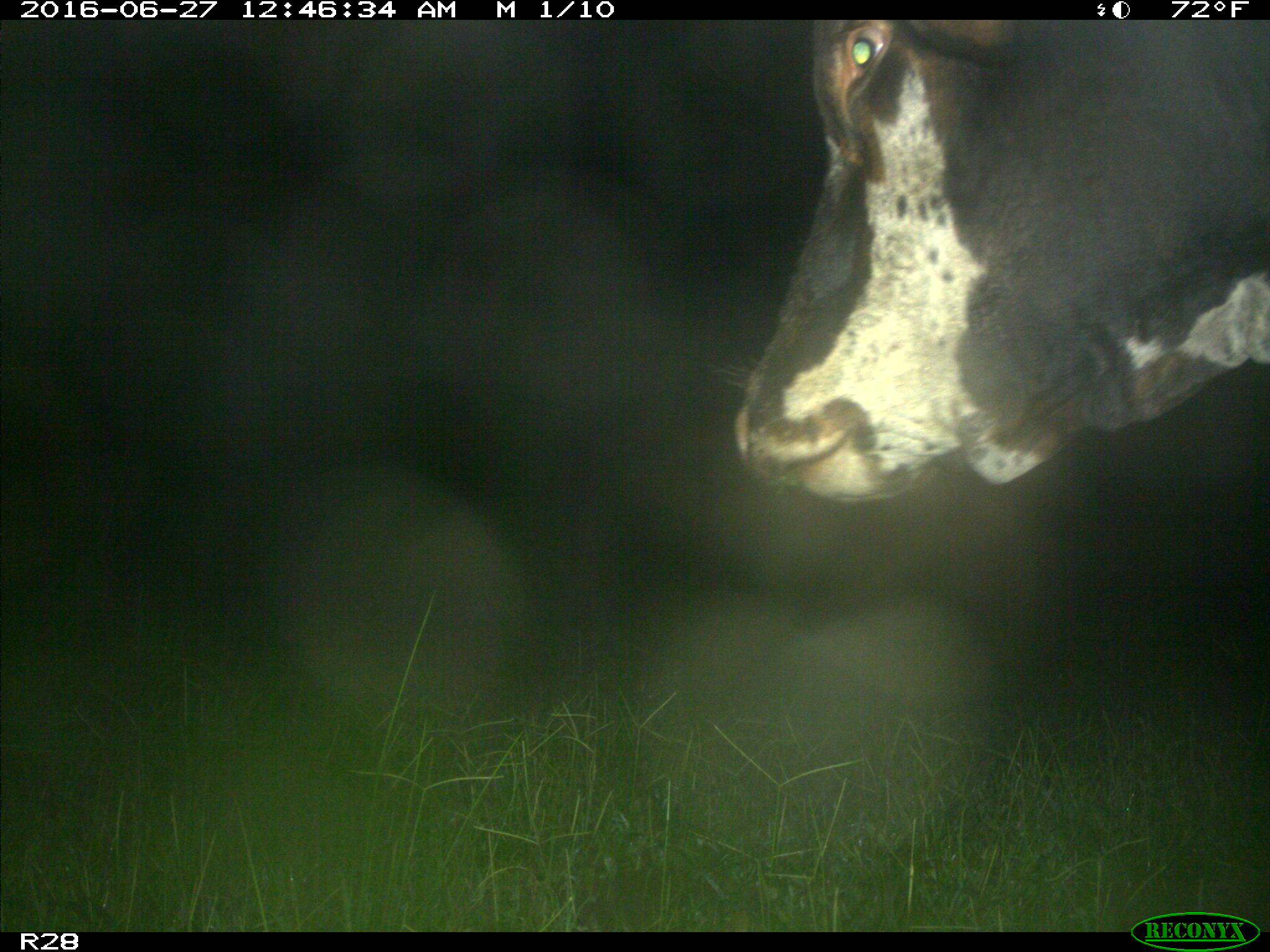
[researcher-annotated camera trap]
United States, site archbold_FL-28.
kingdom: Animalia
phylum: Chordata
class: Mammalia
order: Artiodactyla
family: Bovidae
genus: Bos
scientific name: Bos taurus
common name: domestic cow